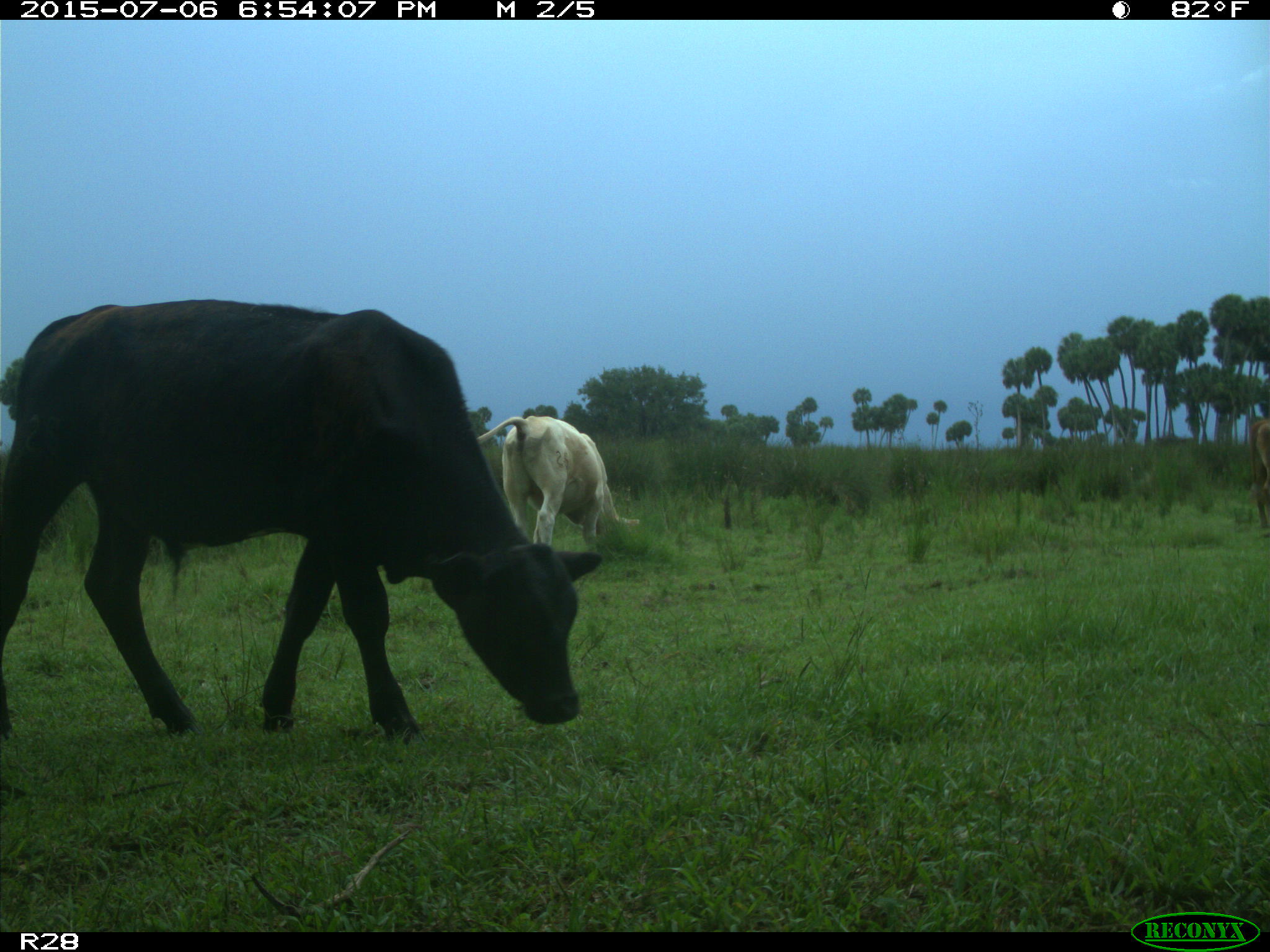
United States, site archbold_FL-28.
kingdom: Animalia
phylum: Chordata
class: Mammalia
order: Artiodactyla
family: Bovidae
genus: Bos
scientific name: Bos taurus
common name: domestic cow